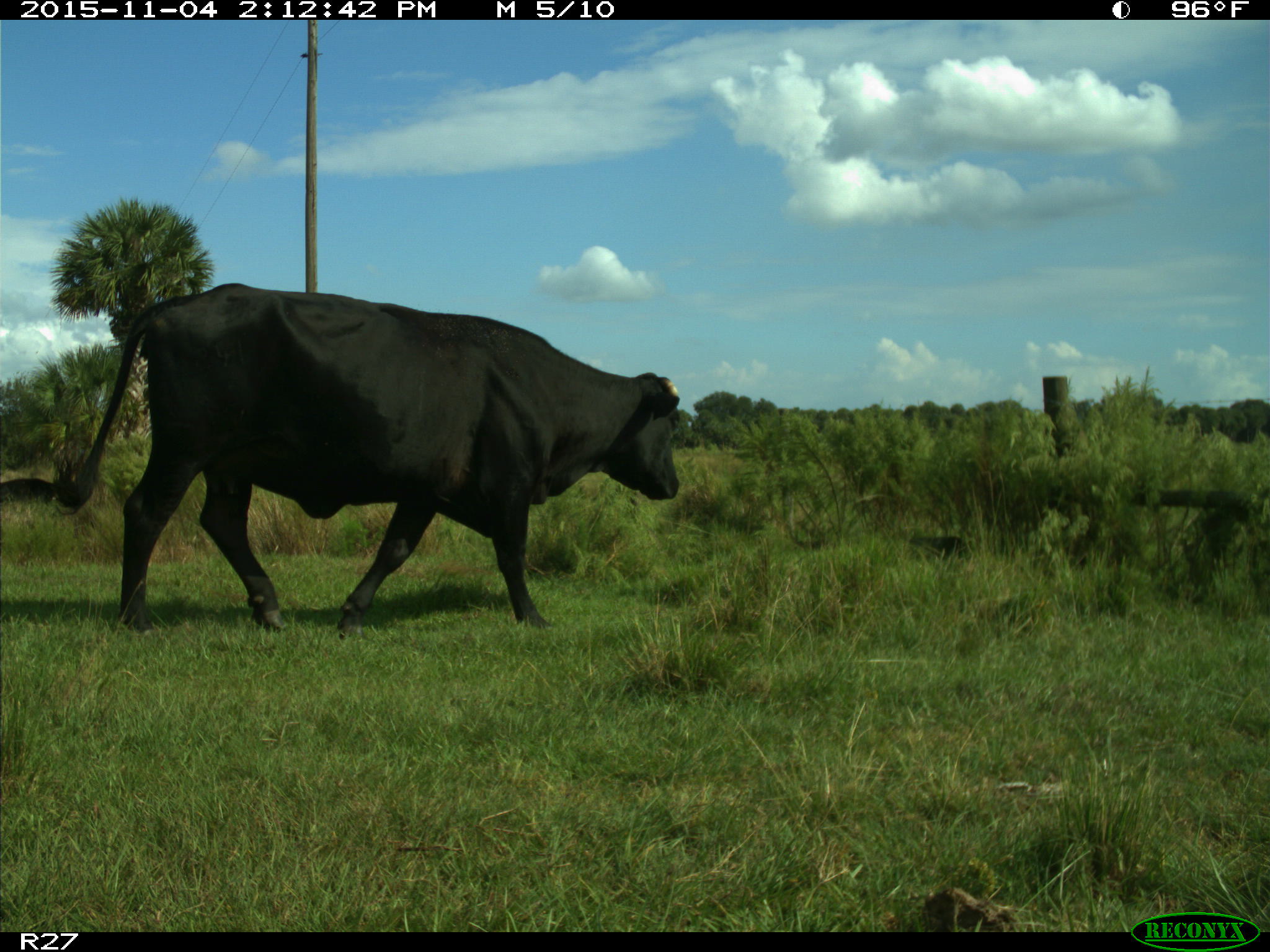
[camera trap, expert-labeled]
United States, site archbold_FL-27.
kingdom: Animalia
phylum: Chordata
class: Mammalia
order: Artiodactyla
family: Bovidae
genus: Bos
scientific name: Bos taurus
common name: domestic cow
Bos taurus (domestic cow).